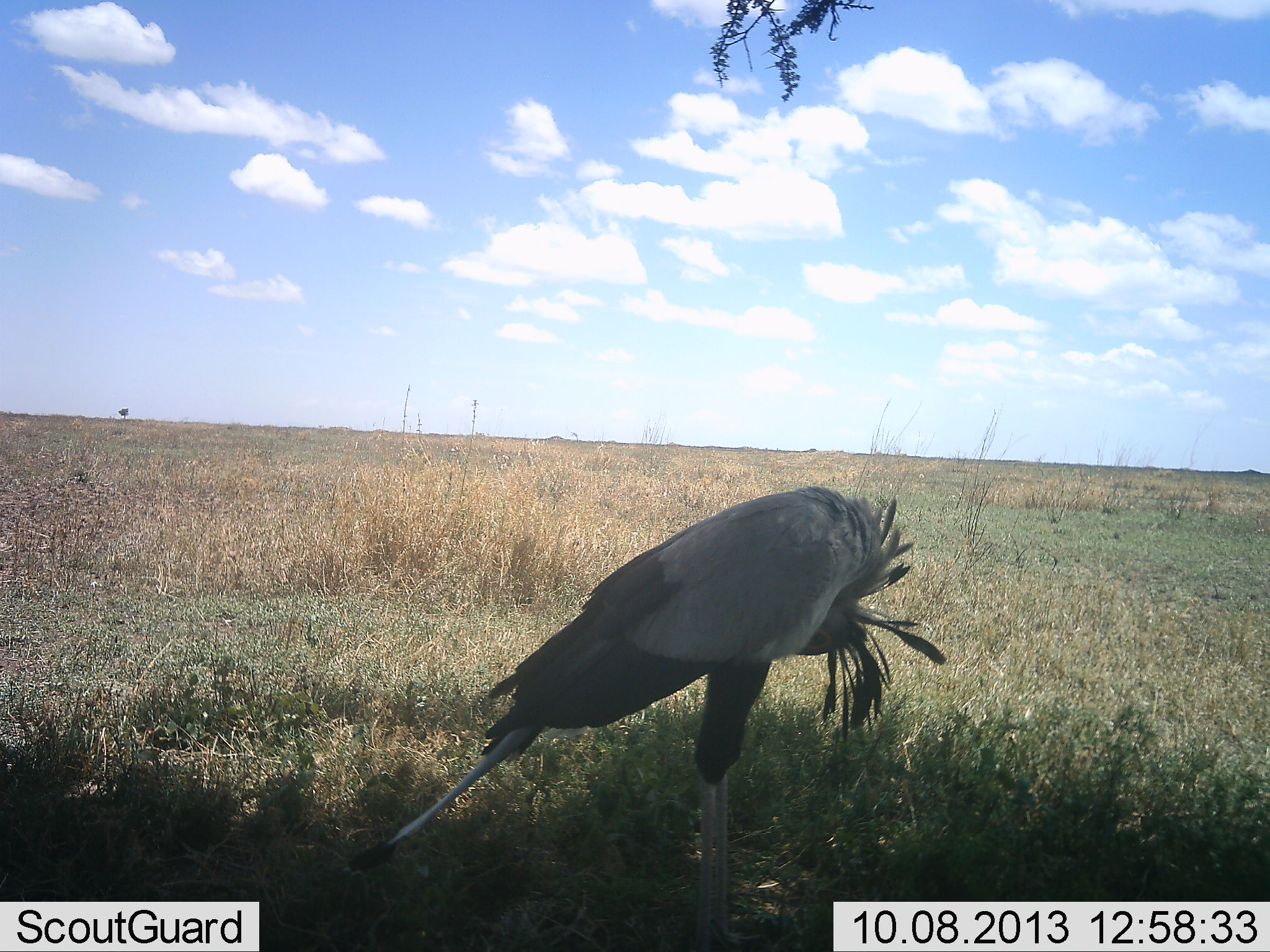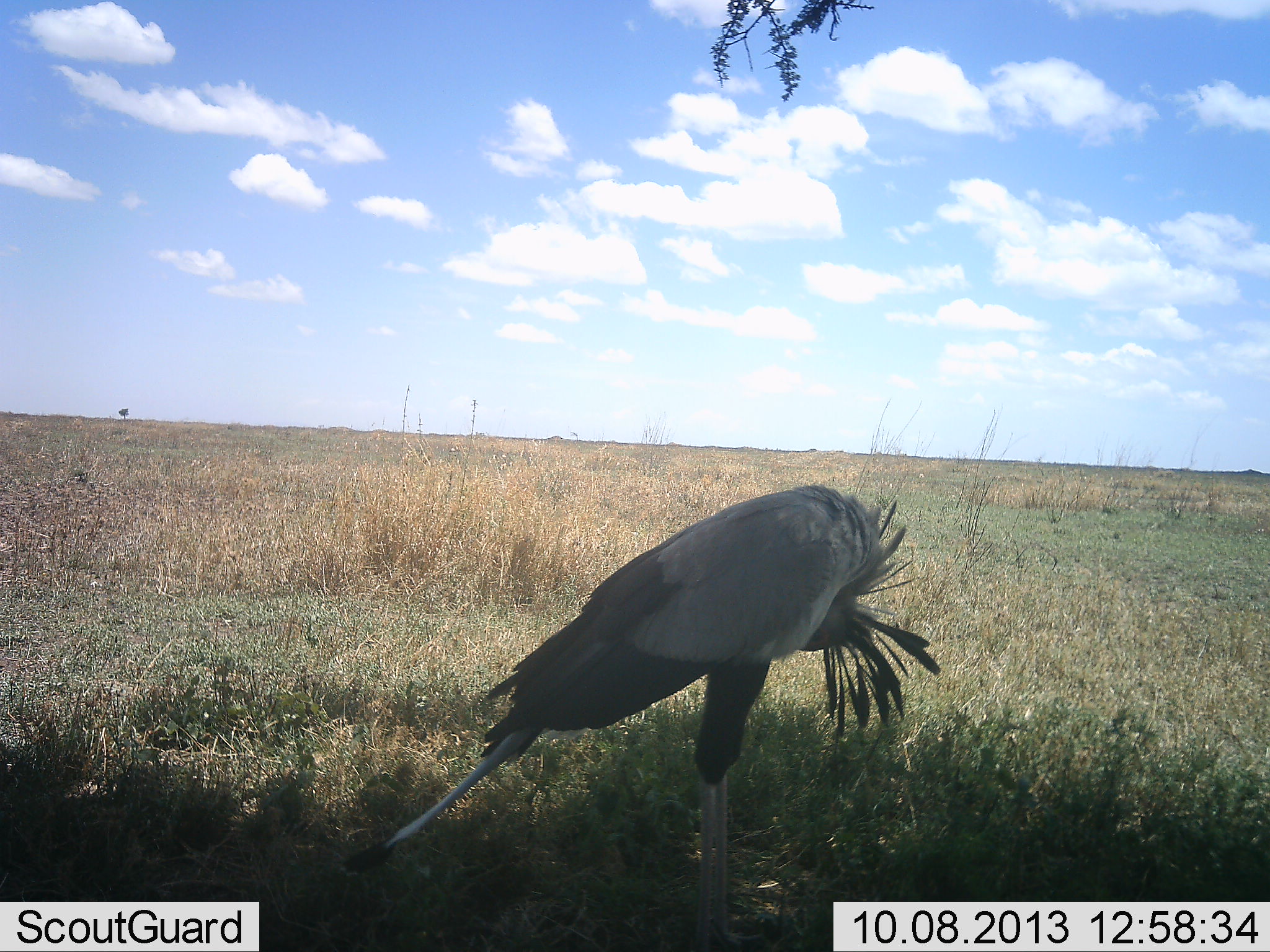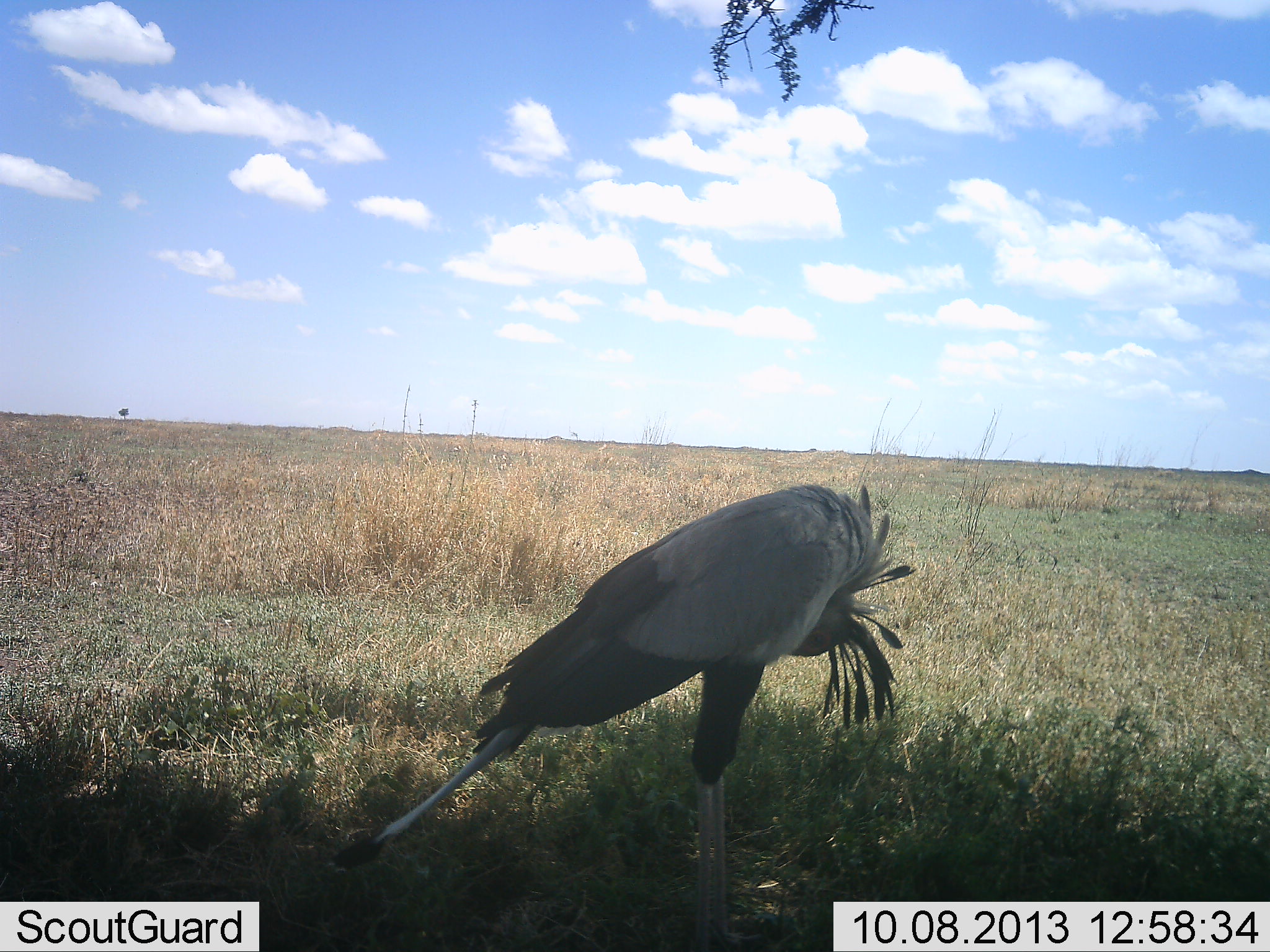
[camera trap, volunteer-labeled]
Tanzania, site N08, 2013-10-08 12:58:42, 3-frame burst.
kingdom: Animalia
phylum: Chordata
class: Aves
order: Accipitriformes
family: Sagittariidae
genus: Sagittarius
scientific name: Sagittarius serpentarius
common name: secretary bird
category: secretarybird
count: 1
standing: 79%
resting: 12%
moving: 9%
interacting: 7%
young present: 0%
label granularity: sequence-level